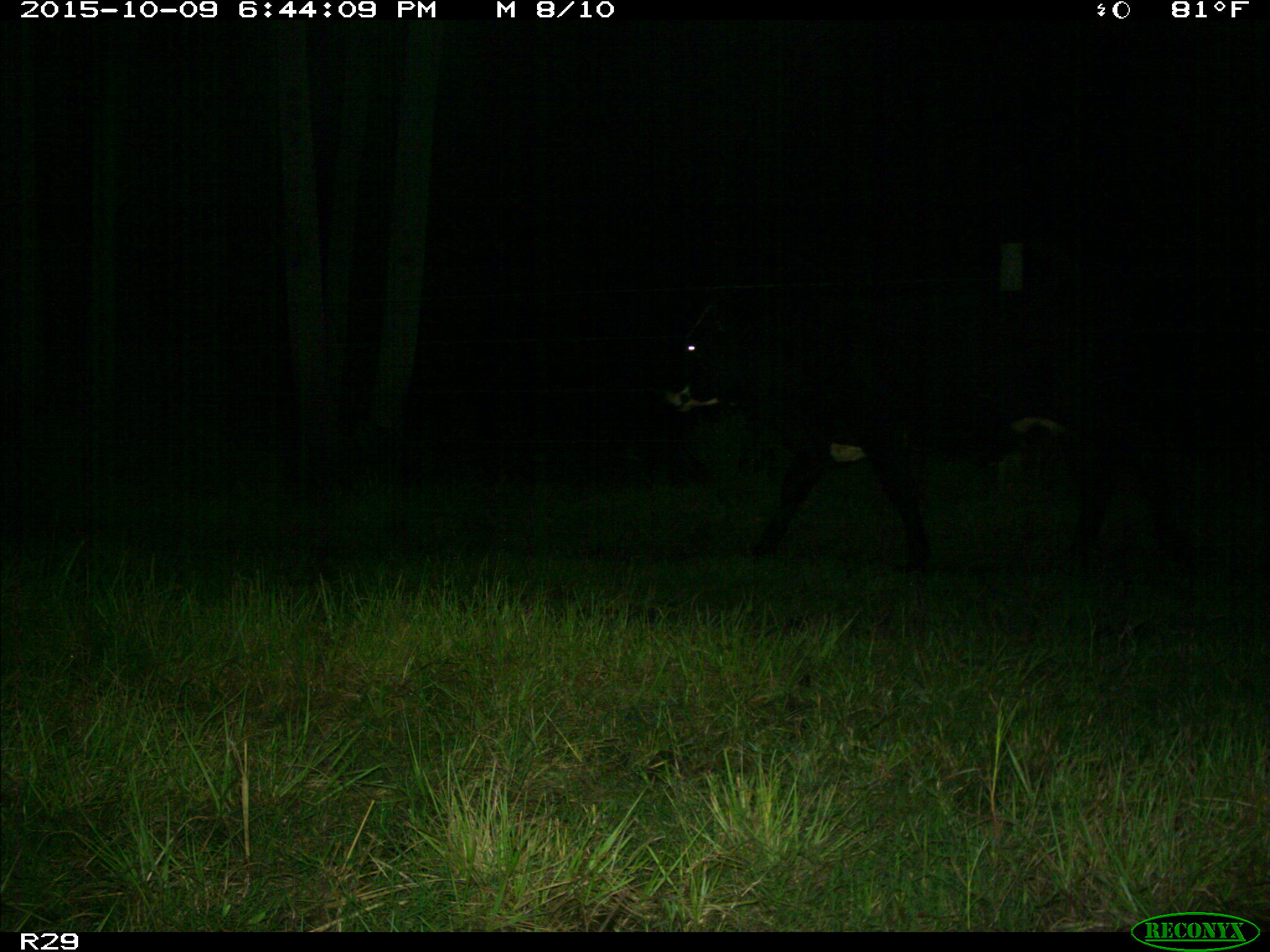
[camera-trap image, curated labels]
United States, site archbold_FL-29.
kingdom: Animalia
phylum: Chordata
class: Mammalia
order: Artiodactyla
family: Bovidae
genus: Bos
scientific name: Bos taurus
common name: domestic cow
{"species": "Bos taurus (domestic cow)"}